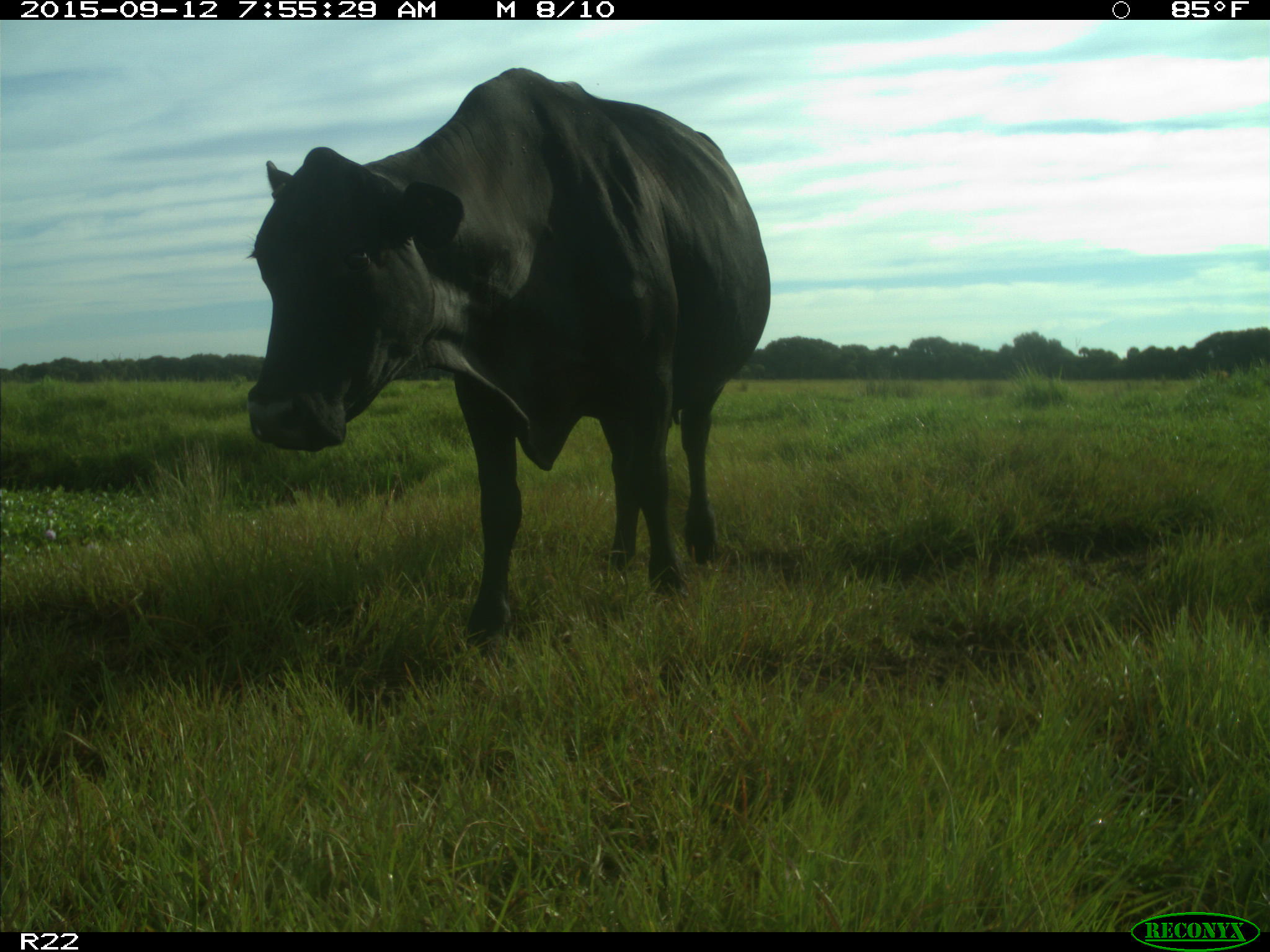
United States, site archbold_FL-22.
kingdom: Animalia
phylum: Chordata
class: Mammalia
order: Artiodactyla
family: Bovidae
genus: Bos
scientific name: Bos taurus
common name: domestic cow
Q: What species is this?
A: Bos taurus (domestic cow).